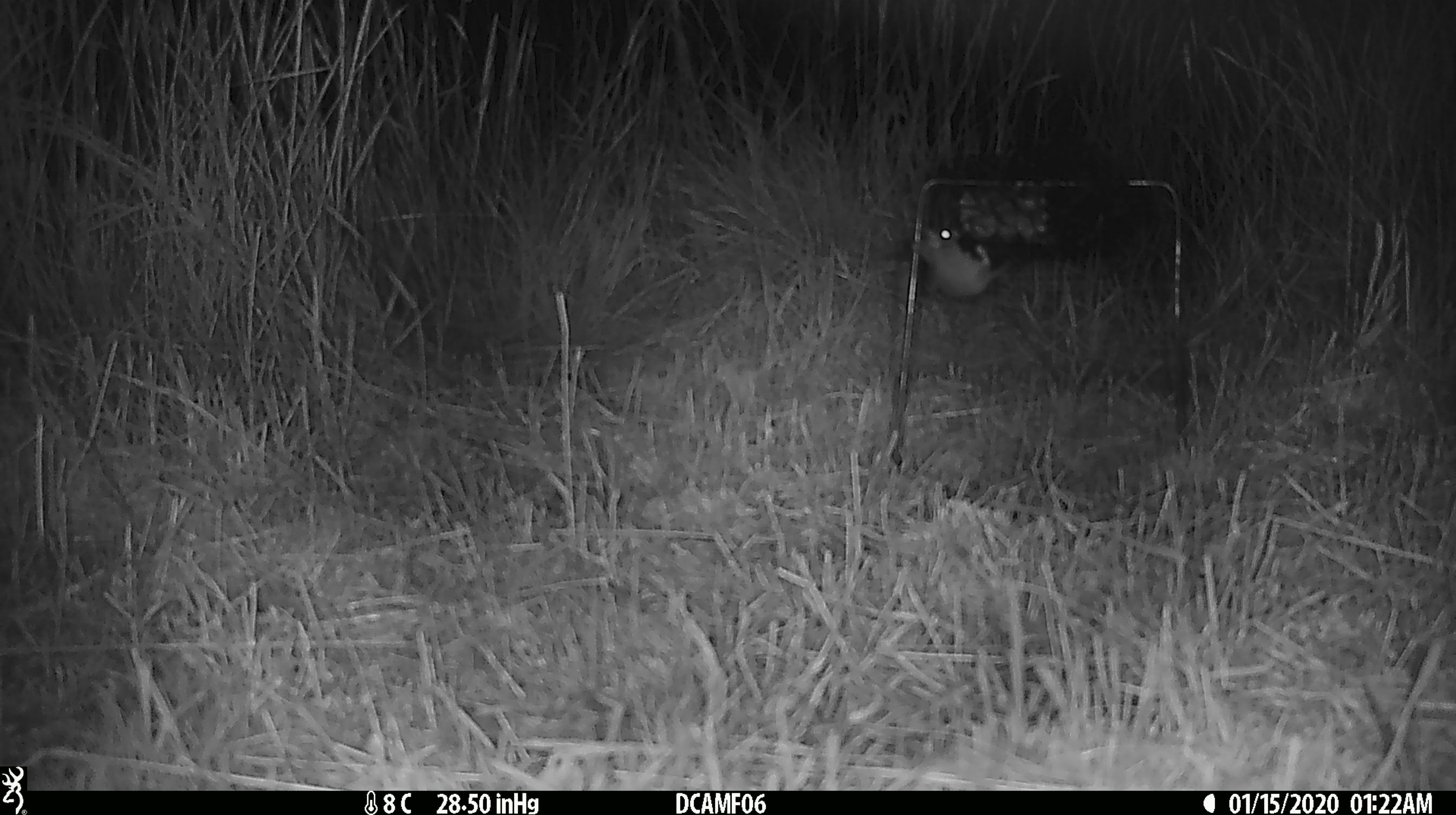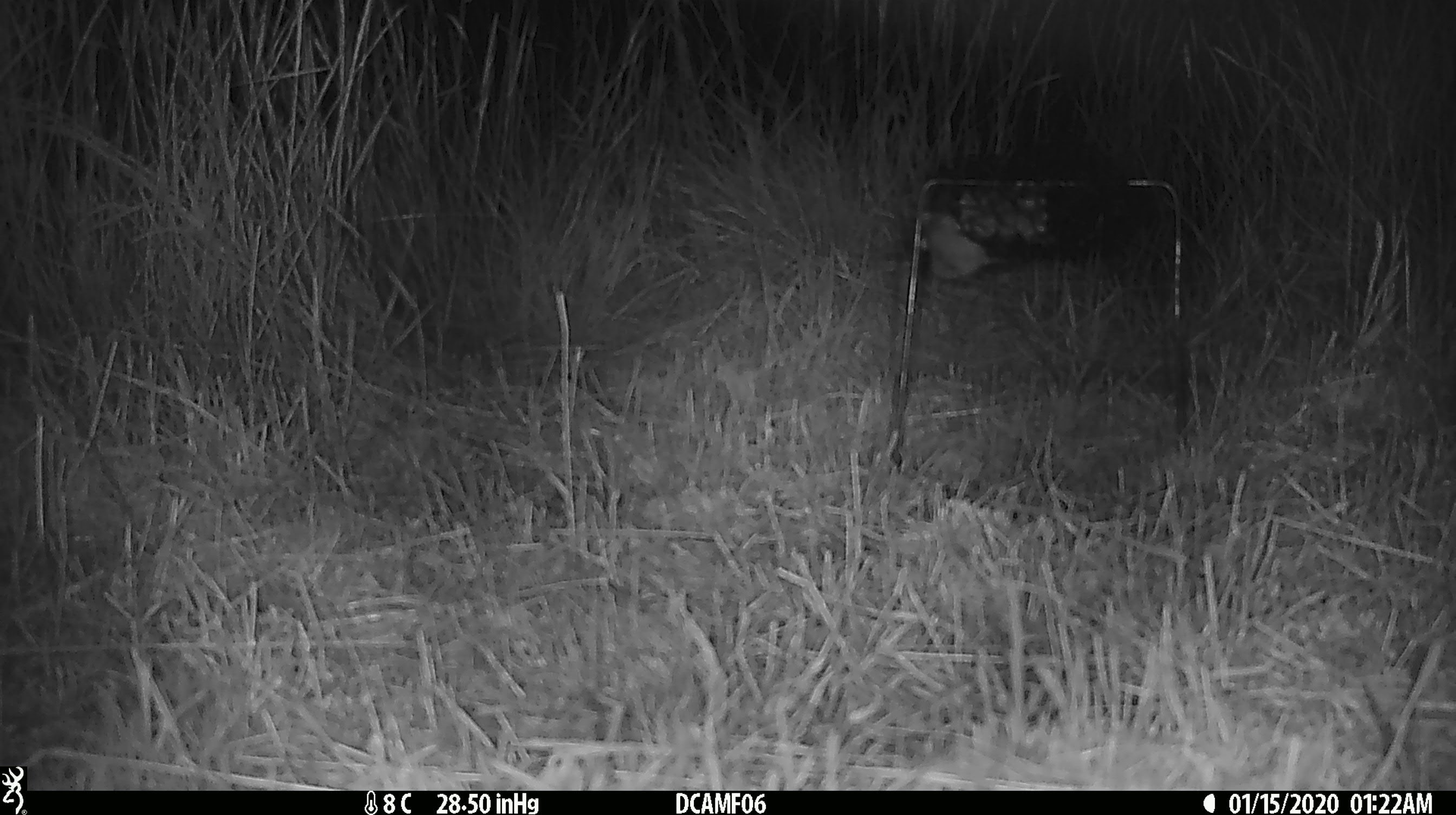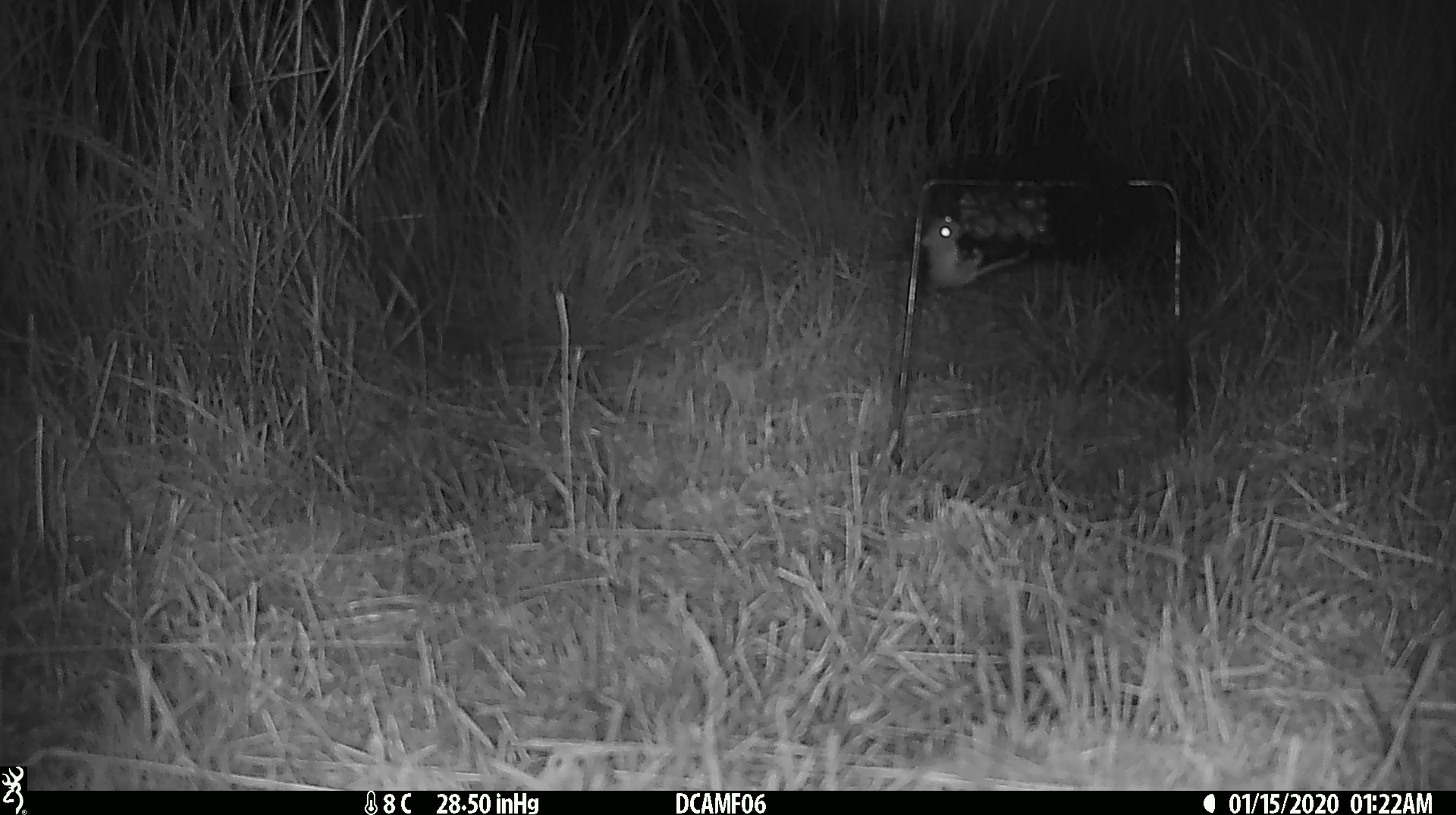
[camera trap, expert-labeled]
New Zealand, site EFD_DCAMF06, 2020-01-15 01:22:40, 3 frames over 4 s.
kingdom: Animalia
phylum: Chordata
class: Mammalia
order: Rodentia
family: Muridae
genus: Mus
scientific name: Mus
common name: mouse